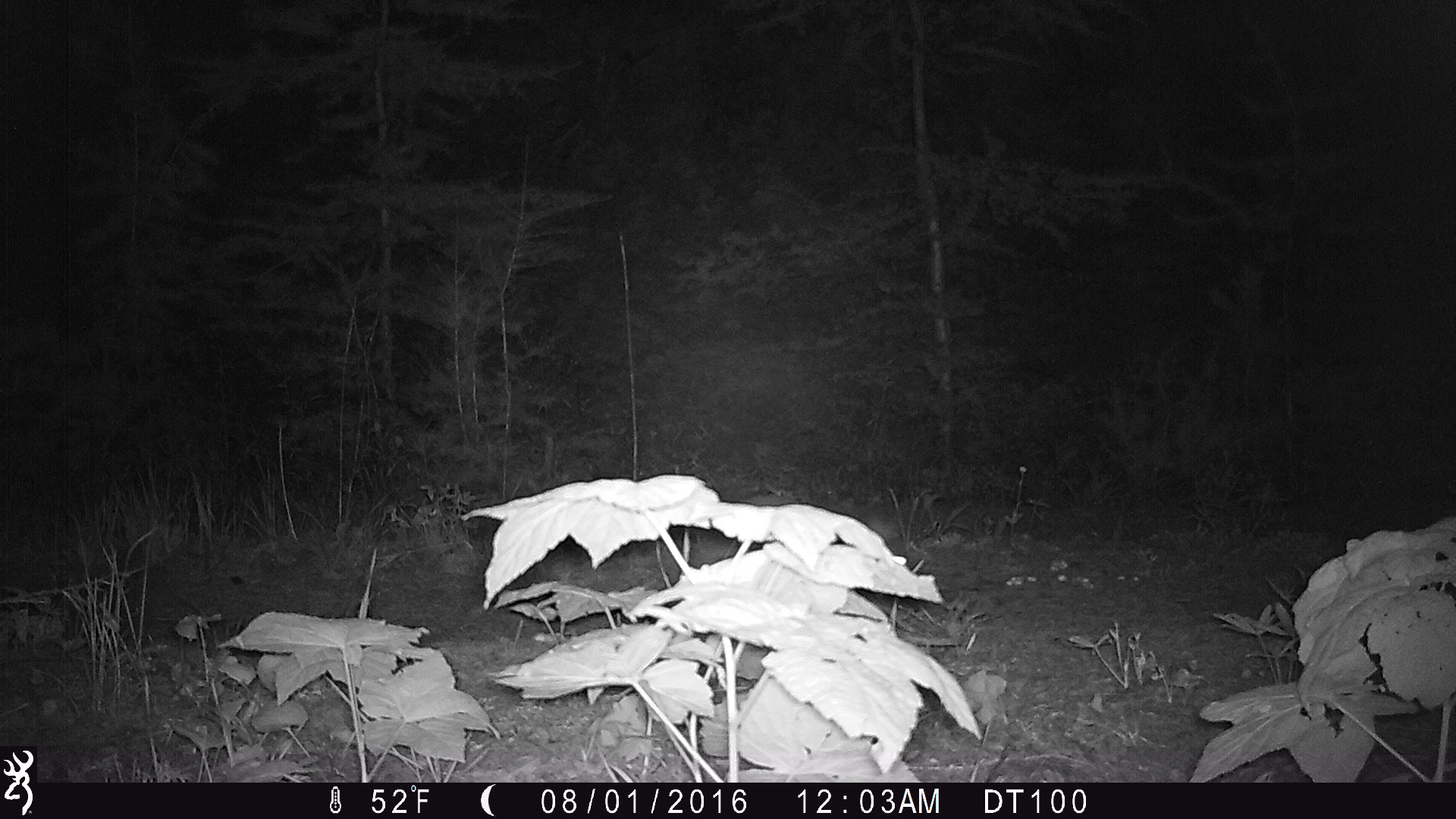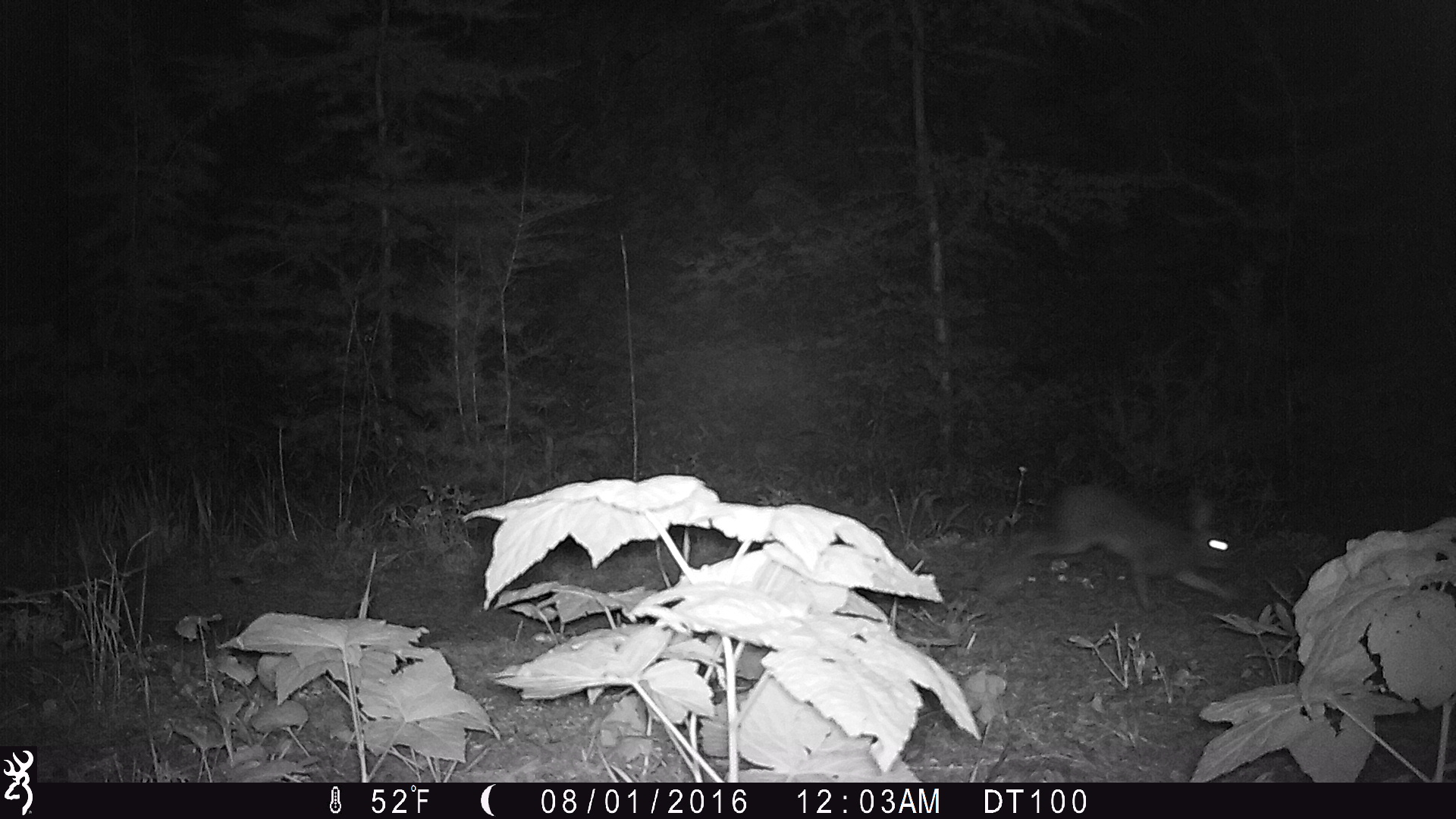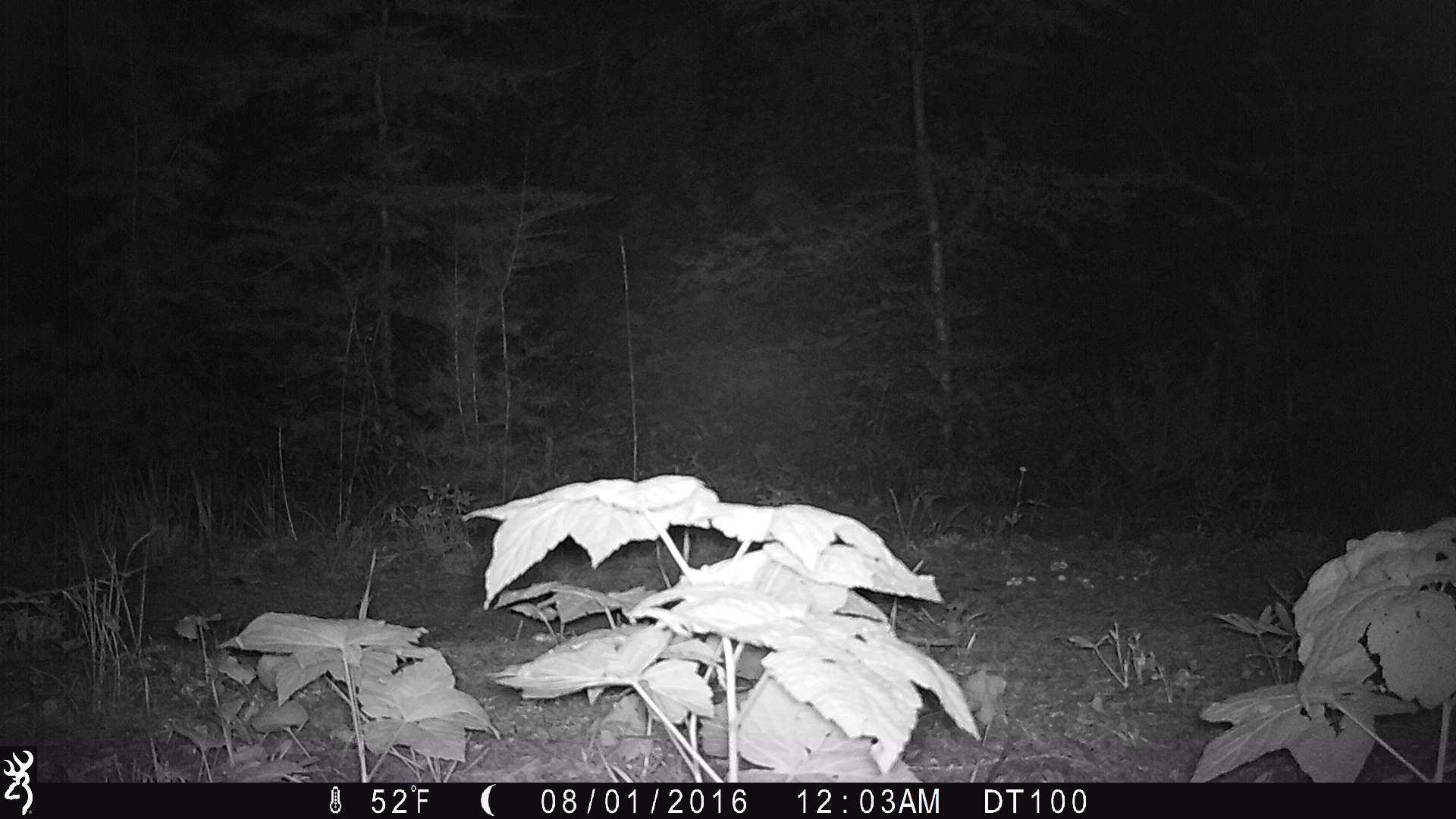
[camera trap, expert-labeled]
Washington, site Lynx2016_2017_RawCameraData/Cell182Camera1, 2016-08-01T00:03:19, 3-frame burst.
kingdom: Animalia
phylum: Chordata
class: Mammalia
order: Lagomorpha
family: Leporidae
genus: Lepus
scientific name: Lepus americanus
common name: snowshoe hare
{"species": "Lepus americanus (snowshoe hare)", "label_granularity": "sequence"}